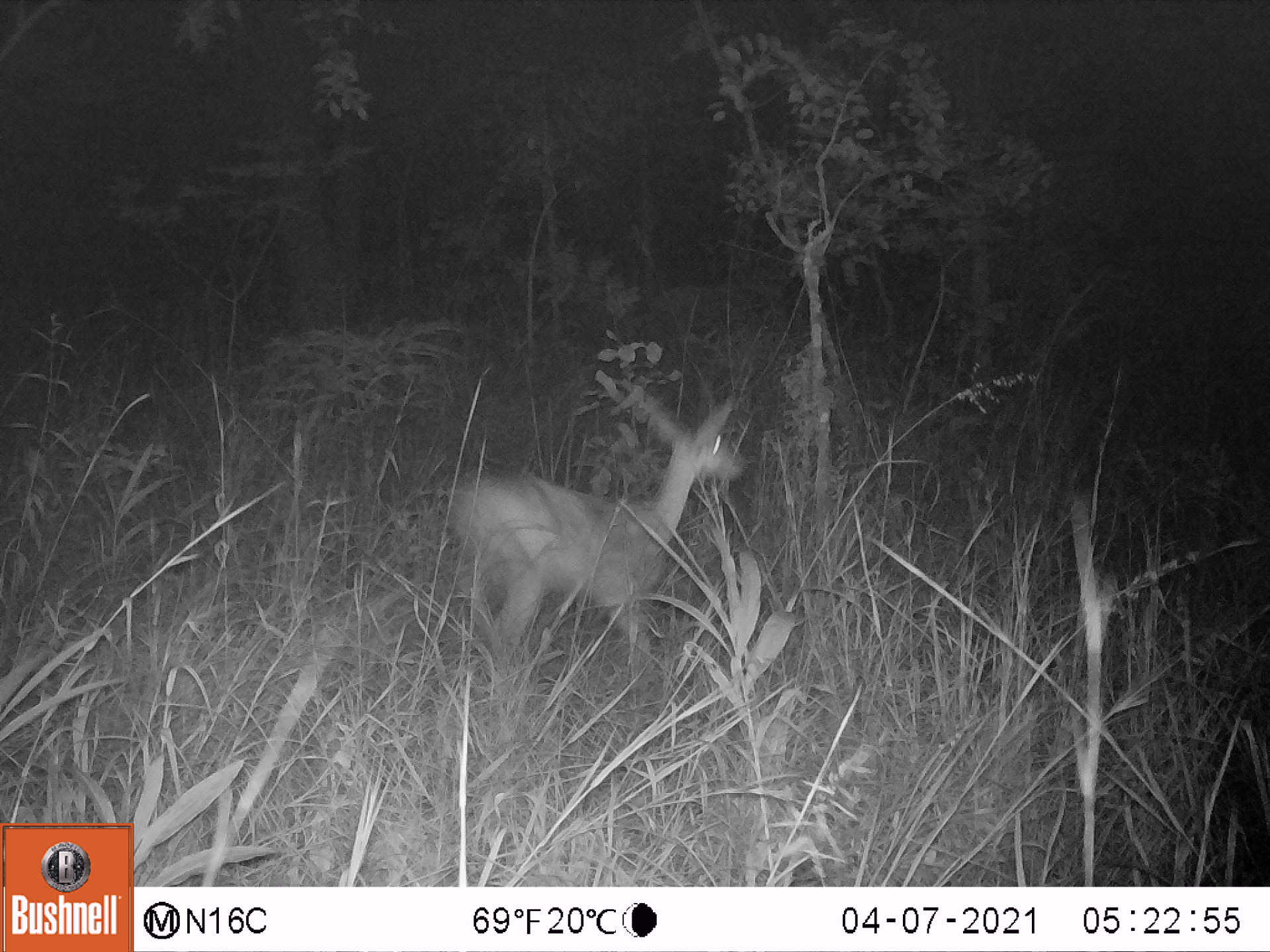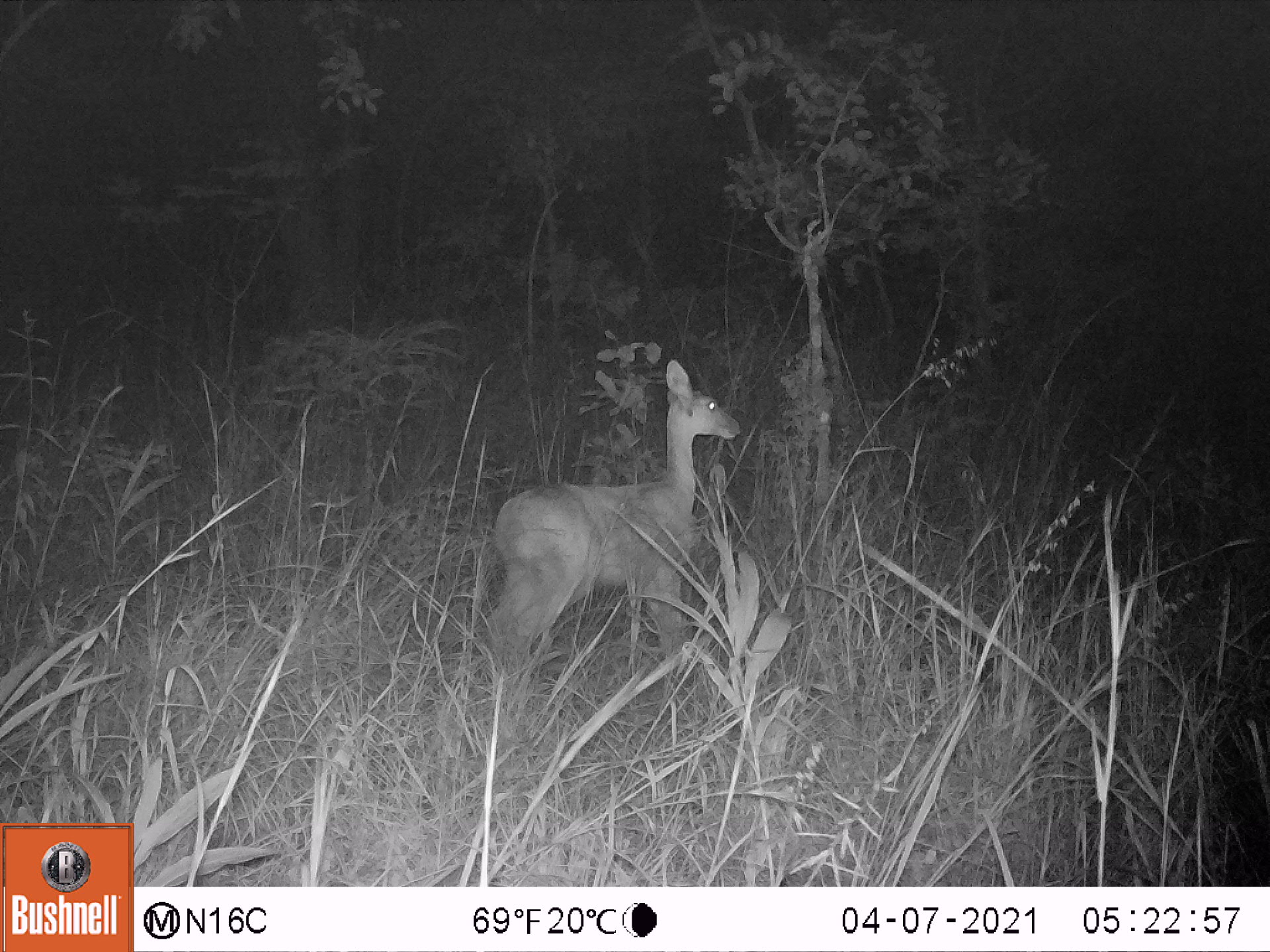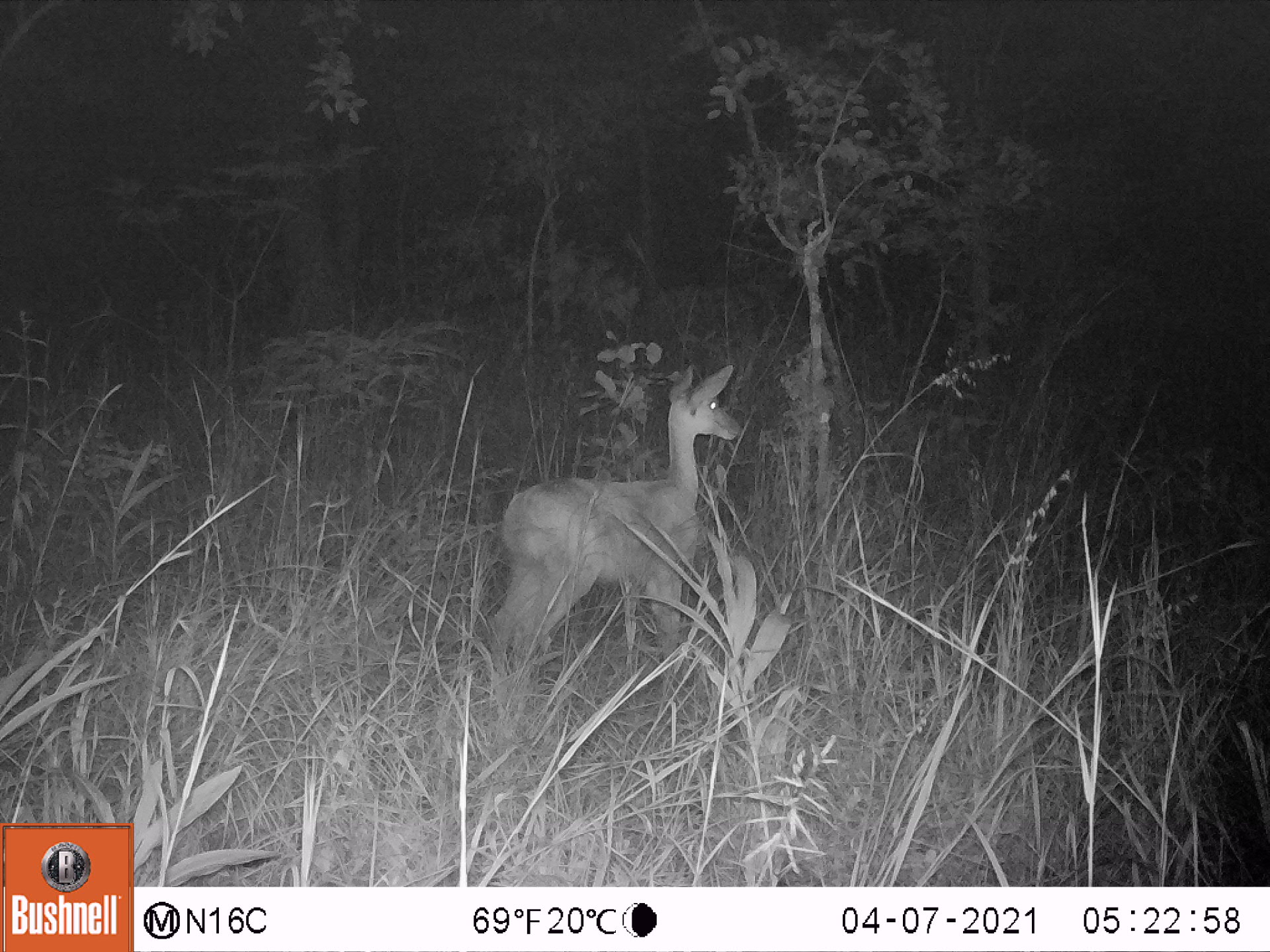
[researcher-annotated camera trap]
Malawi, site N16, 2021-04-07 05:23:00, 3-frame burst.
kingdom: Animalia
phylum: Chordata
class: Mammalia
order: Artiodactyla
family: Bovidae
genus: Redunca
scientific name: Redunca arundinum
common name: southern reedbuck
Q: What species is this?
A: Southern reedbuck (Redunca arundinum).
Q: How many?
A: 1.